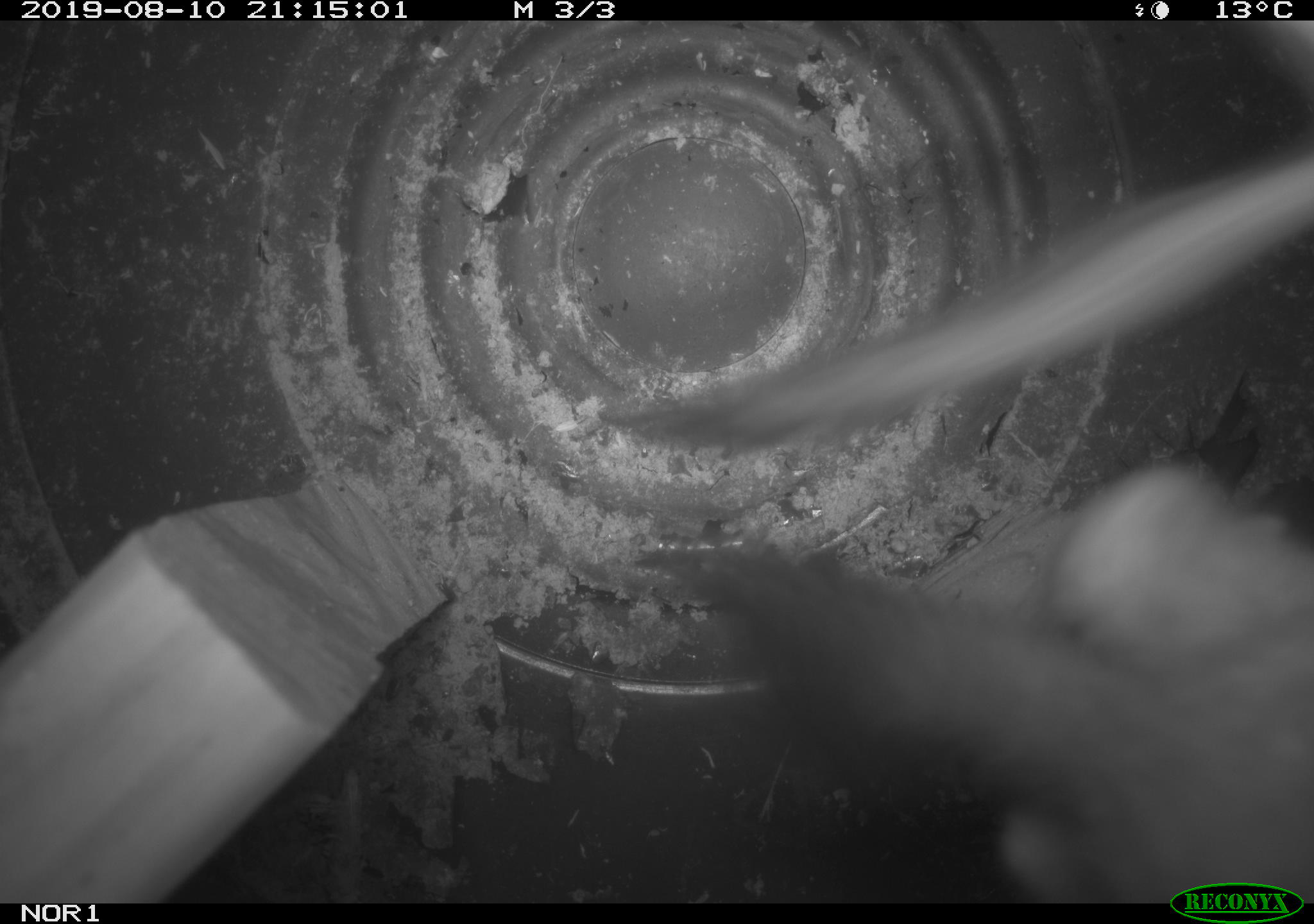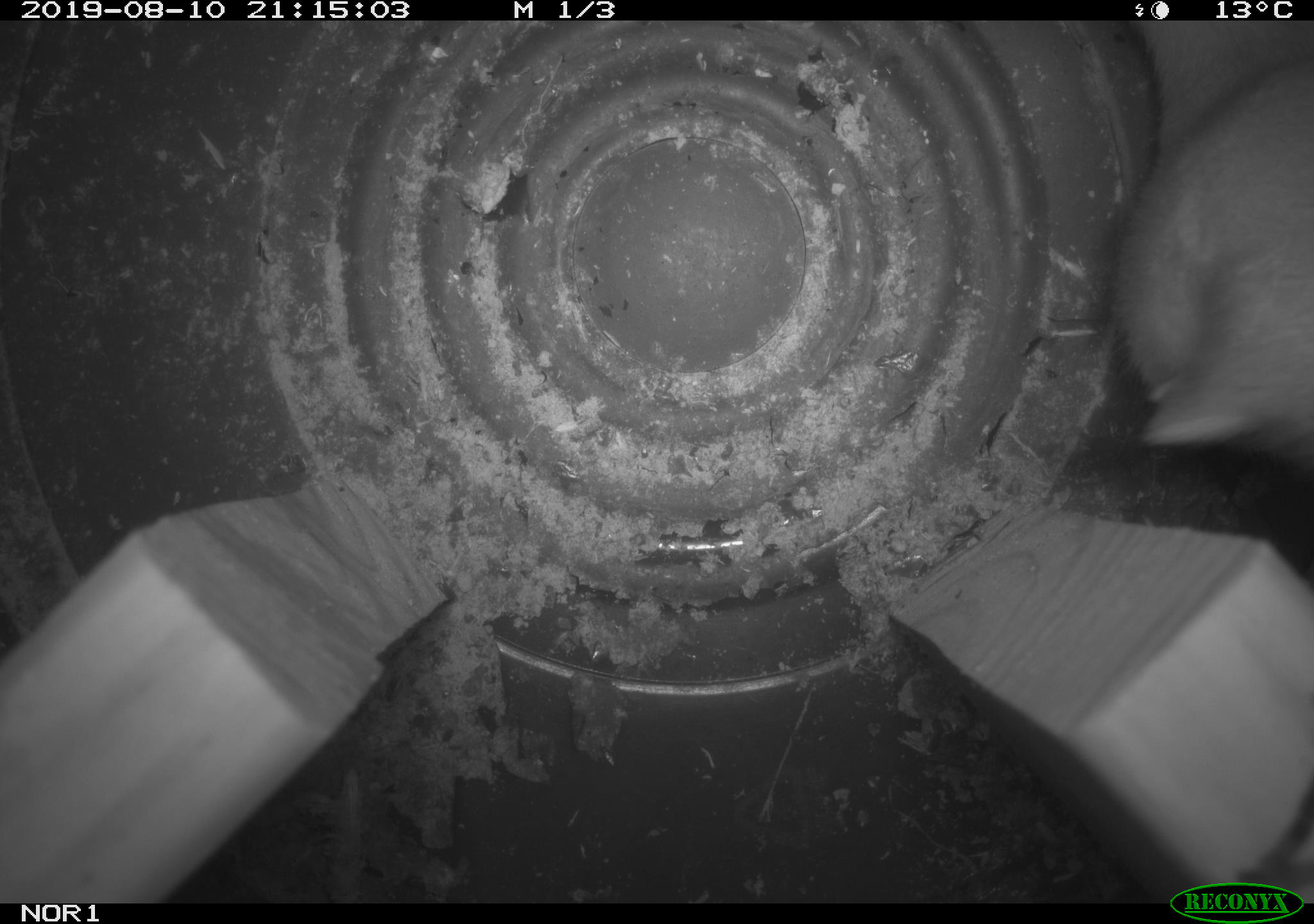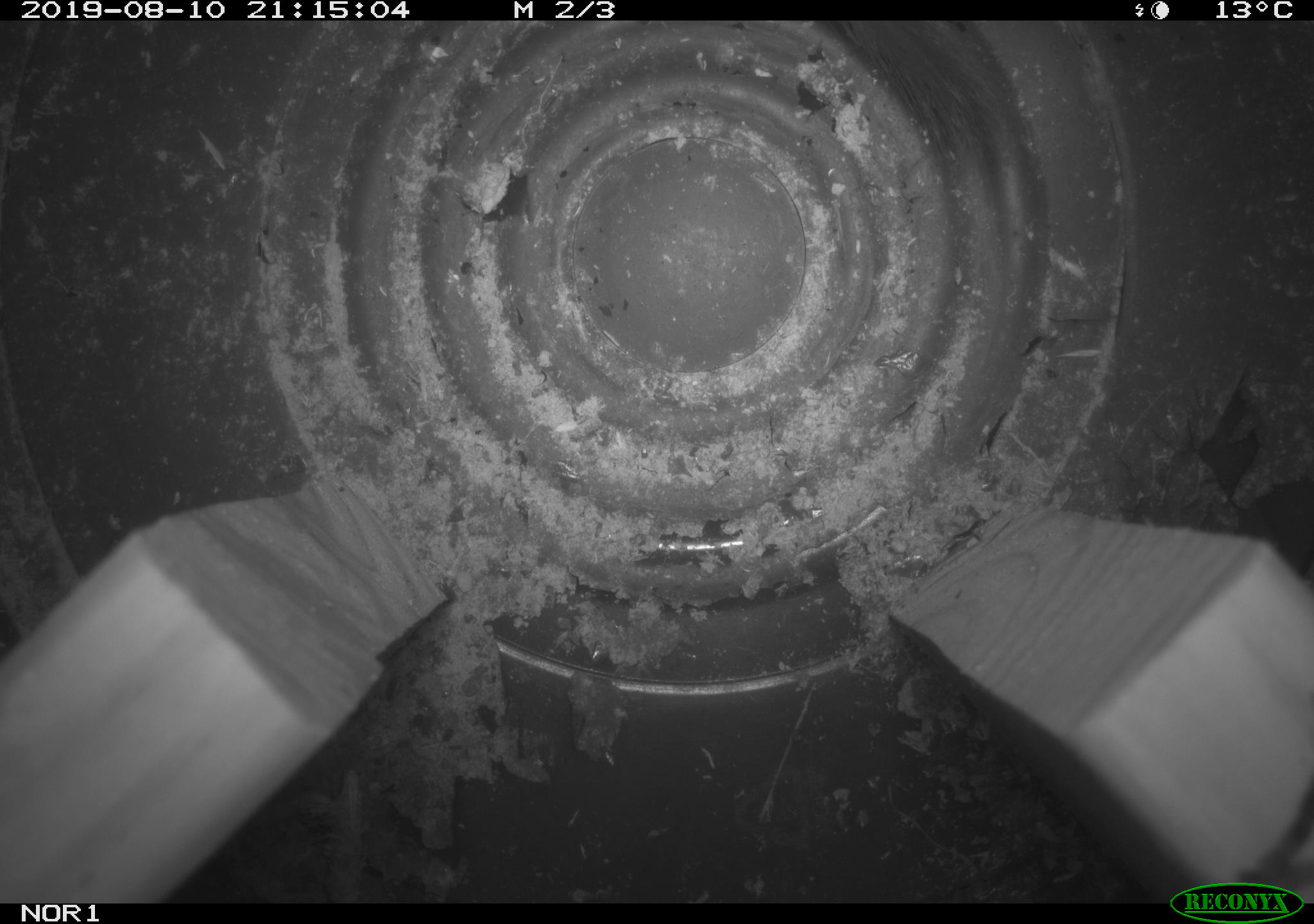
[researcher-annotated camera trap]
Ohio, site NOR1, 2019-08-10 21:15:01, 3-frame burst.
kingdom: Animalia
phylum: Chordata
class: Mammalia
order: Carnivora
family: Mustelidae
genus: Neogale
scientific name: Neogale frenata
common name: long-tailed weasel